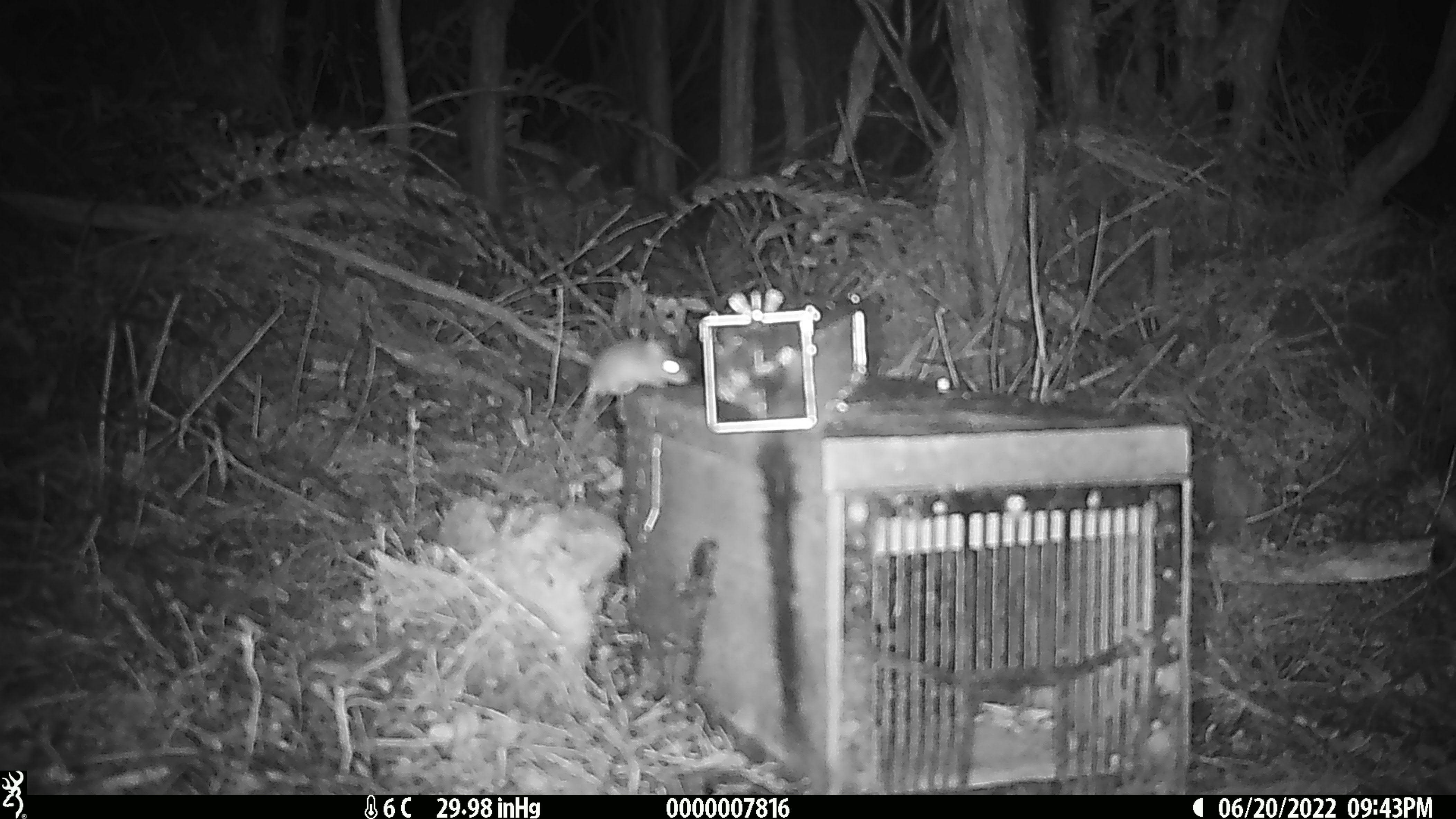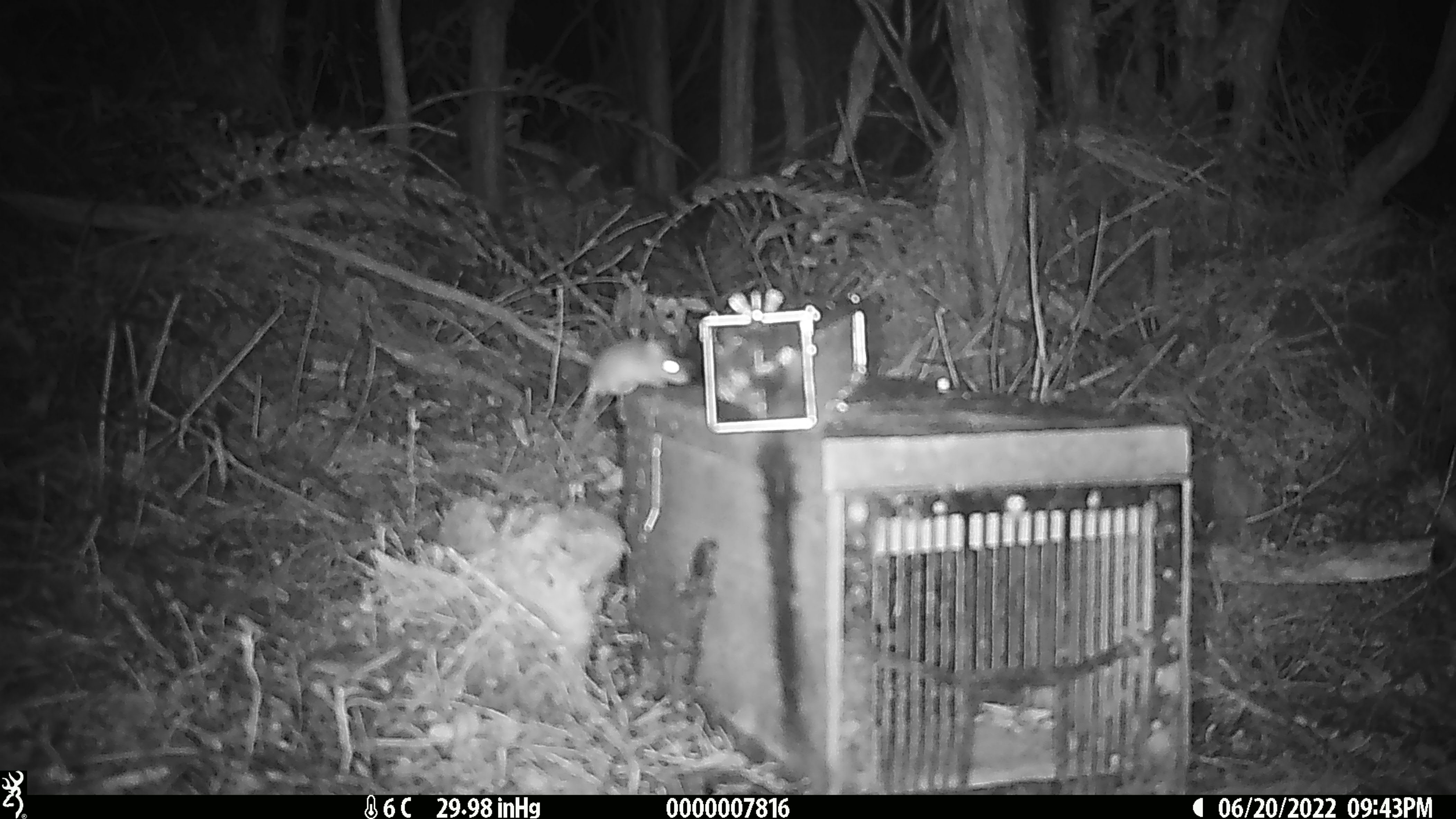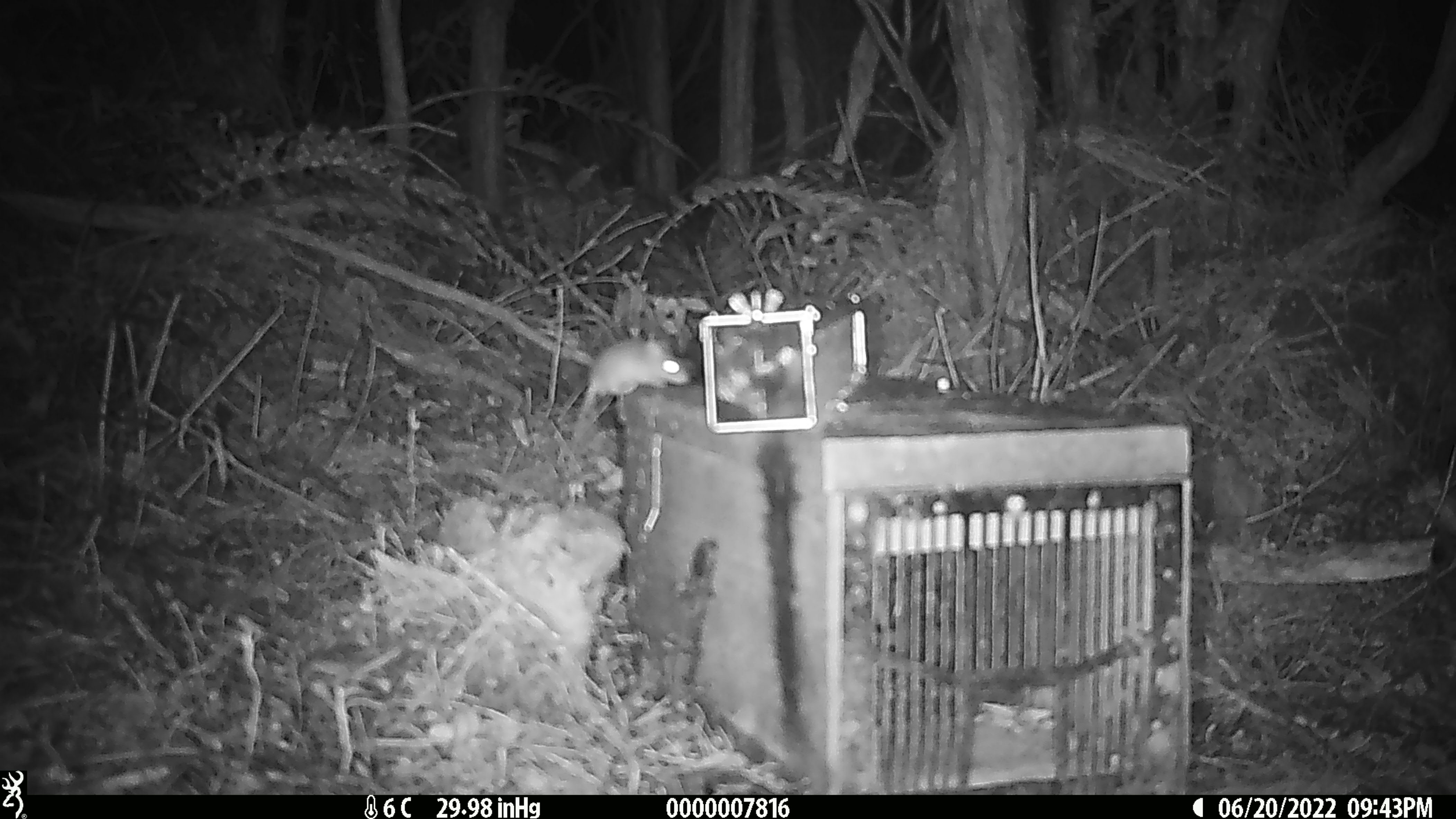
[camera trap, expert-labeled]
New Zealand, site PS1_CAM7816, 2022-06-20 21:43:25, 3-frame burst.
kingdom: Animalia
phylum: Chordata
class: Mammalia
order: Rodentia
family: Muridae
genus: Mus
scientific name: Mus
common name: mouse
Mouse (Mus).